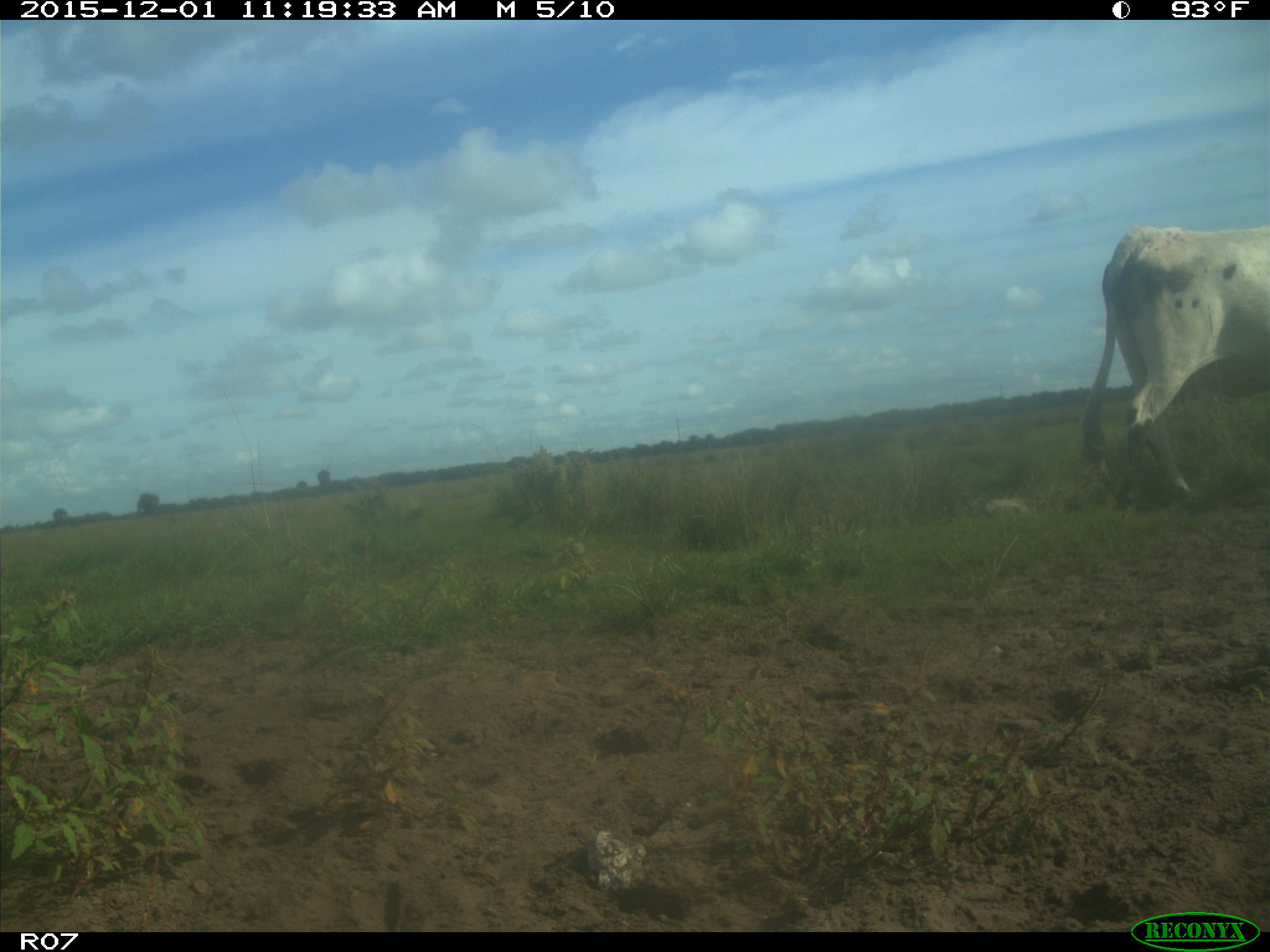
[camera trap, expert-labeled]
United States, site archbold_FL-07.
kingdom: Animalia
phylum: Chordata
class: Mammalia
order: Artiodactyla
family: Bovidae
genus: Bos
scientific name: Bos taurus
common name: domestic cow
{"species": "Bos taurus (domestic cow)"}